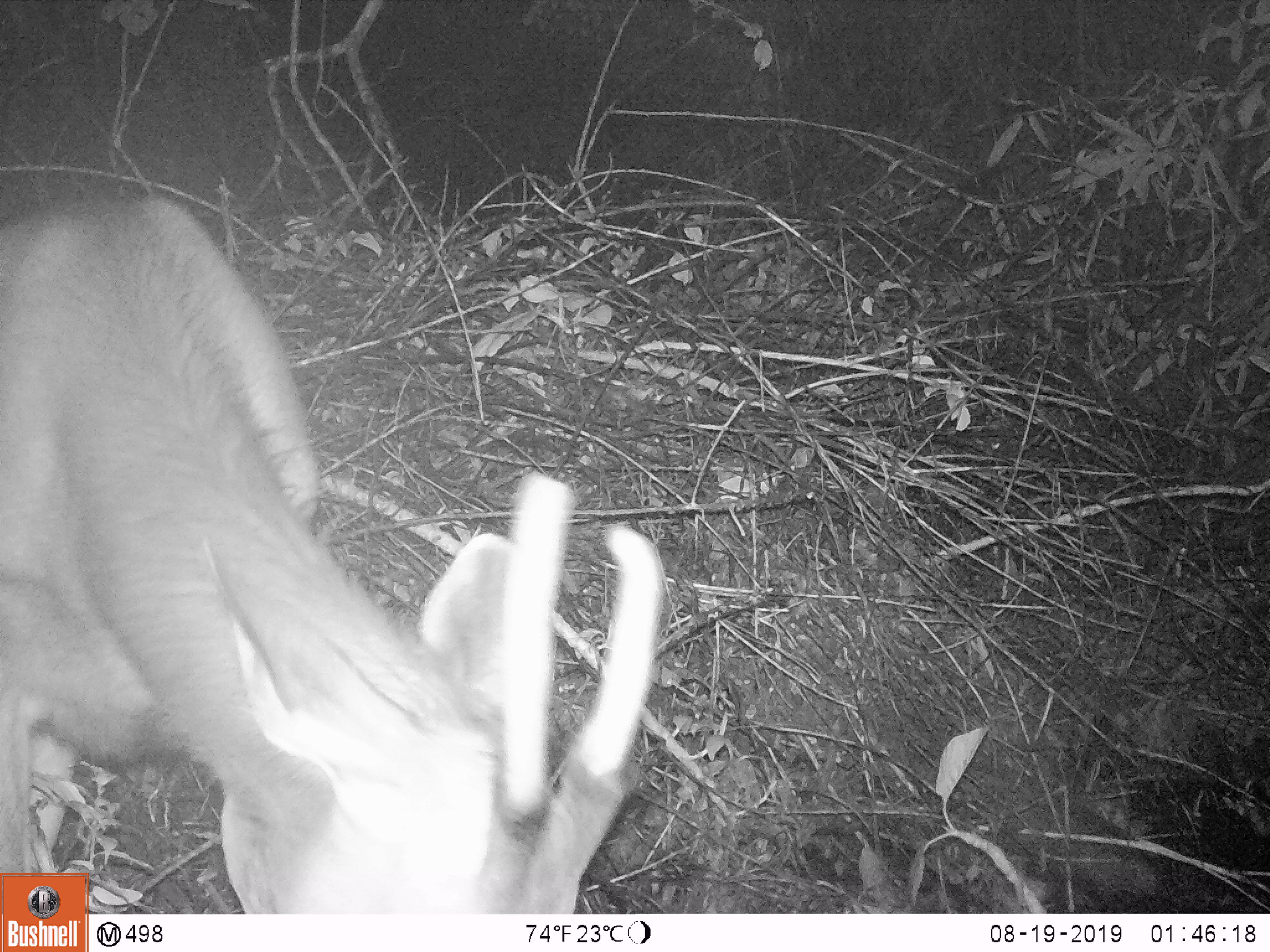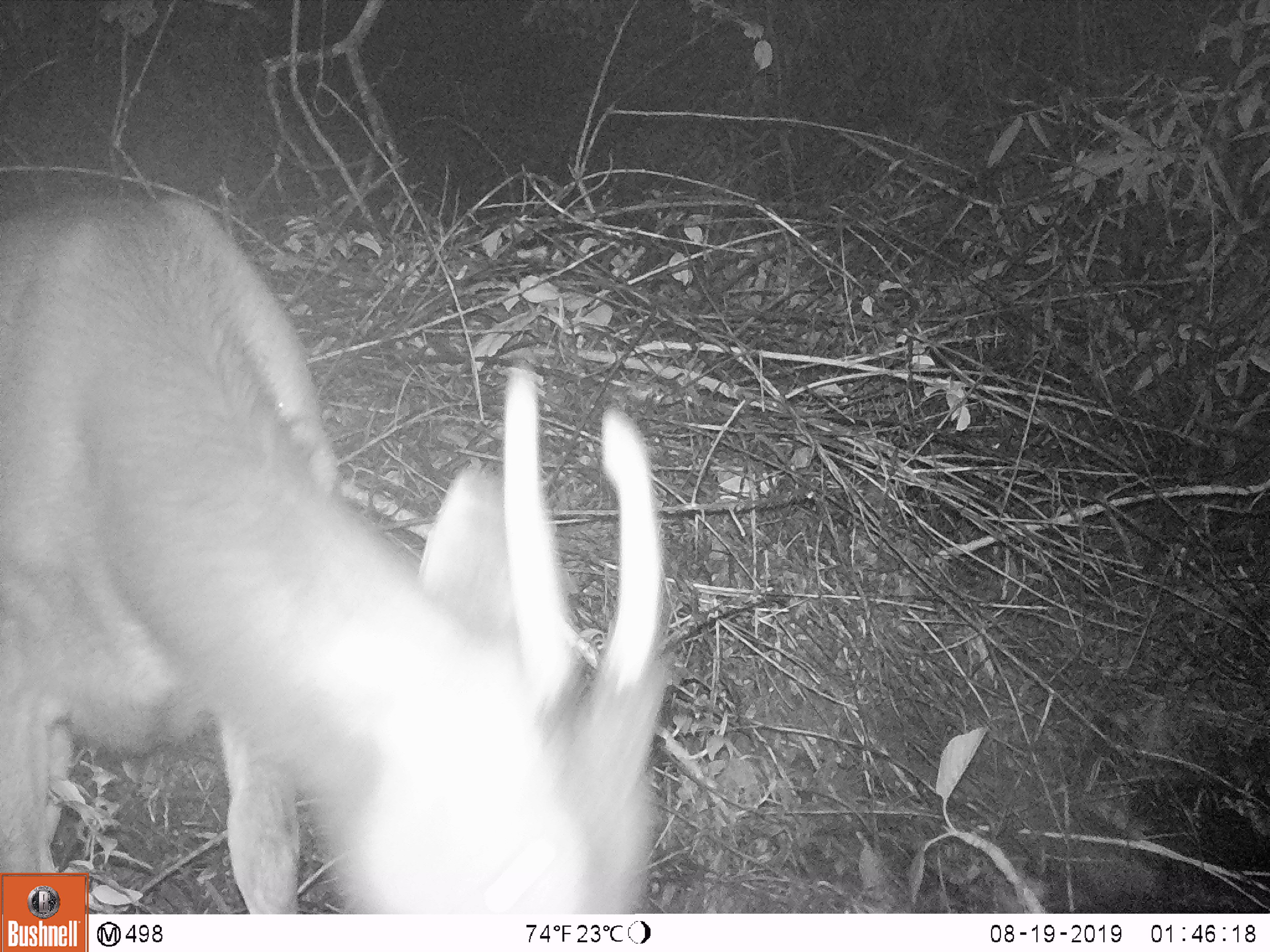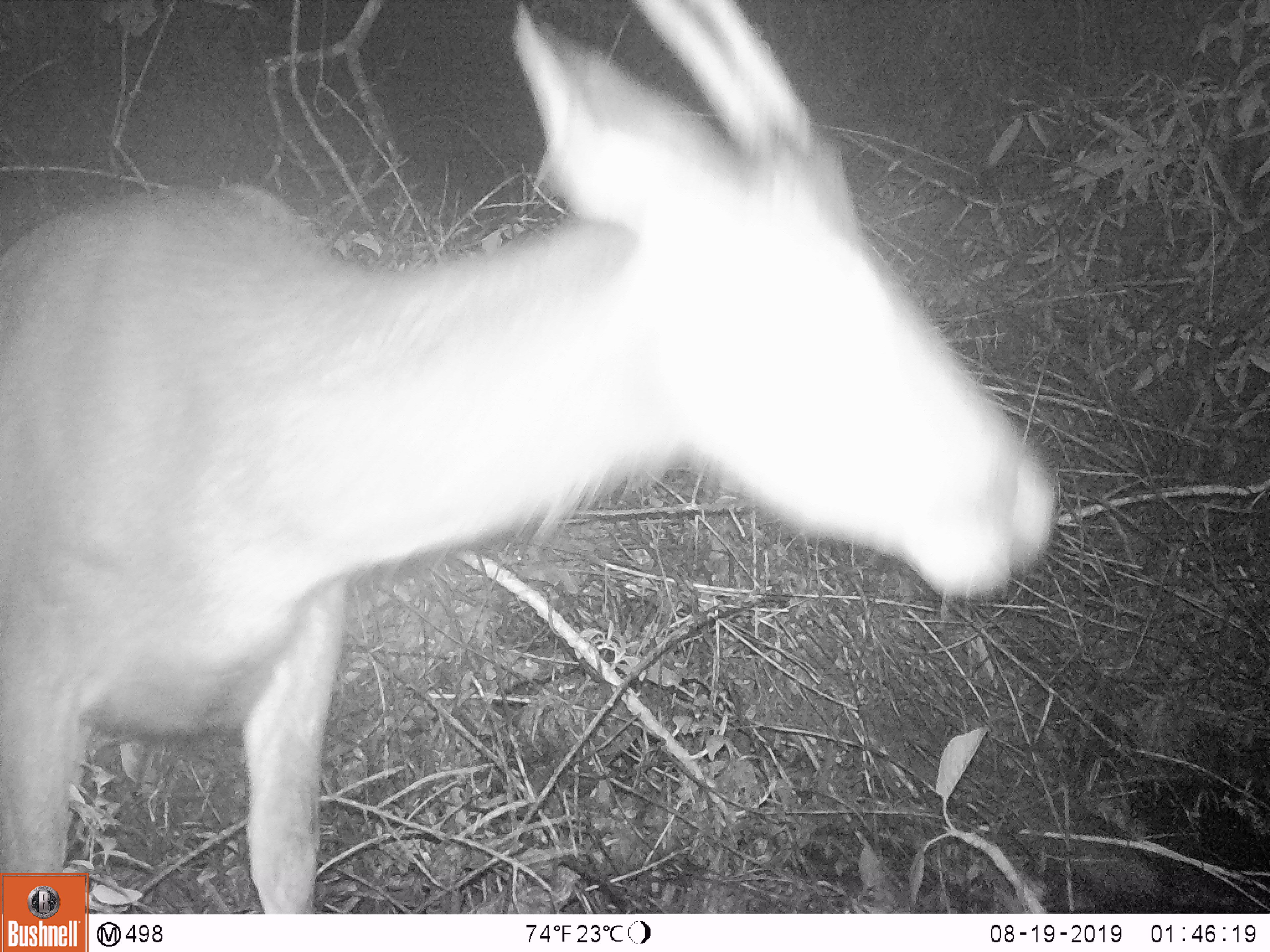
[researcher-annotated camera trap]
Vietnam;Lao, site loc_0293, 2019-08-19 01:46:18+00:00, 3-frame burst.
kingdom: Animalia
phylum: Chordata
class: Mammalia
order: Artiodactyla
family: Cervidae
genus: Rusa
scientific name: Rusa unicolor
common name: sambar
Sambar (Rusa unicolor). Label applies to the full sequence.